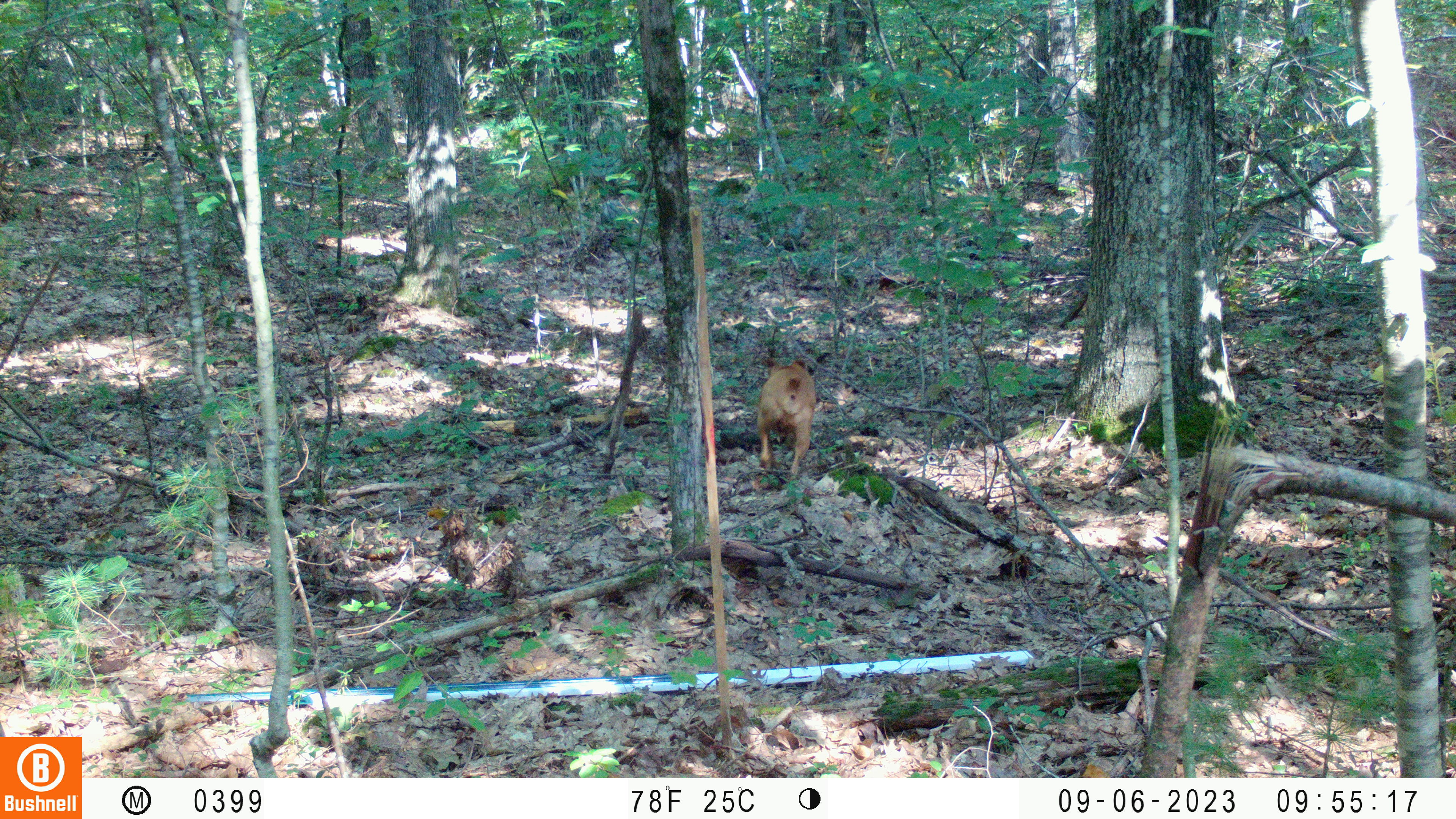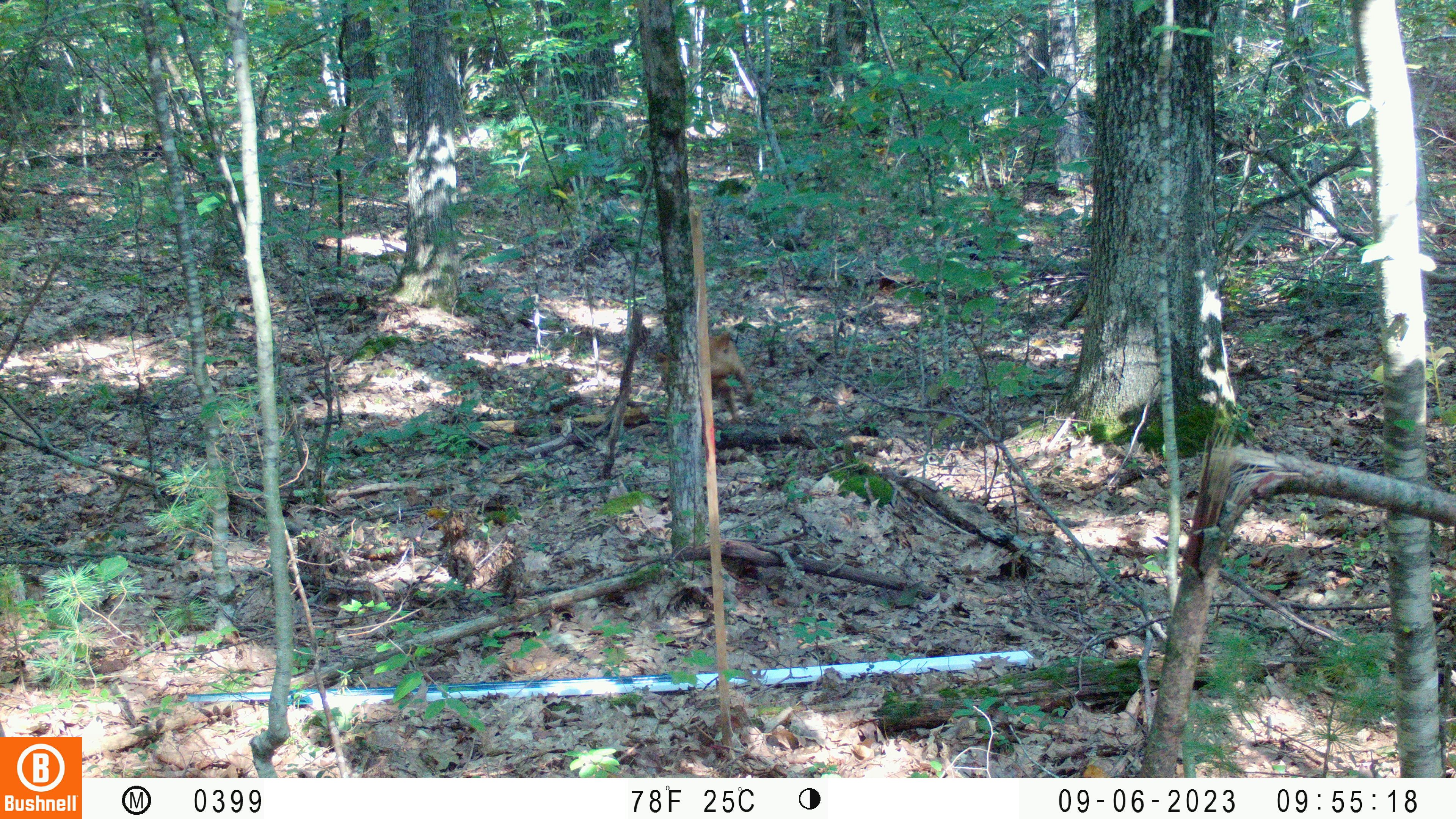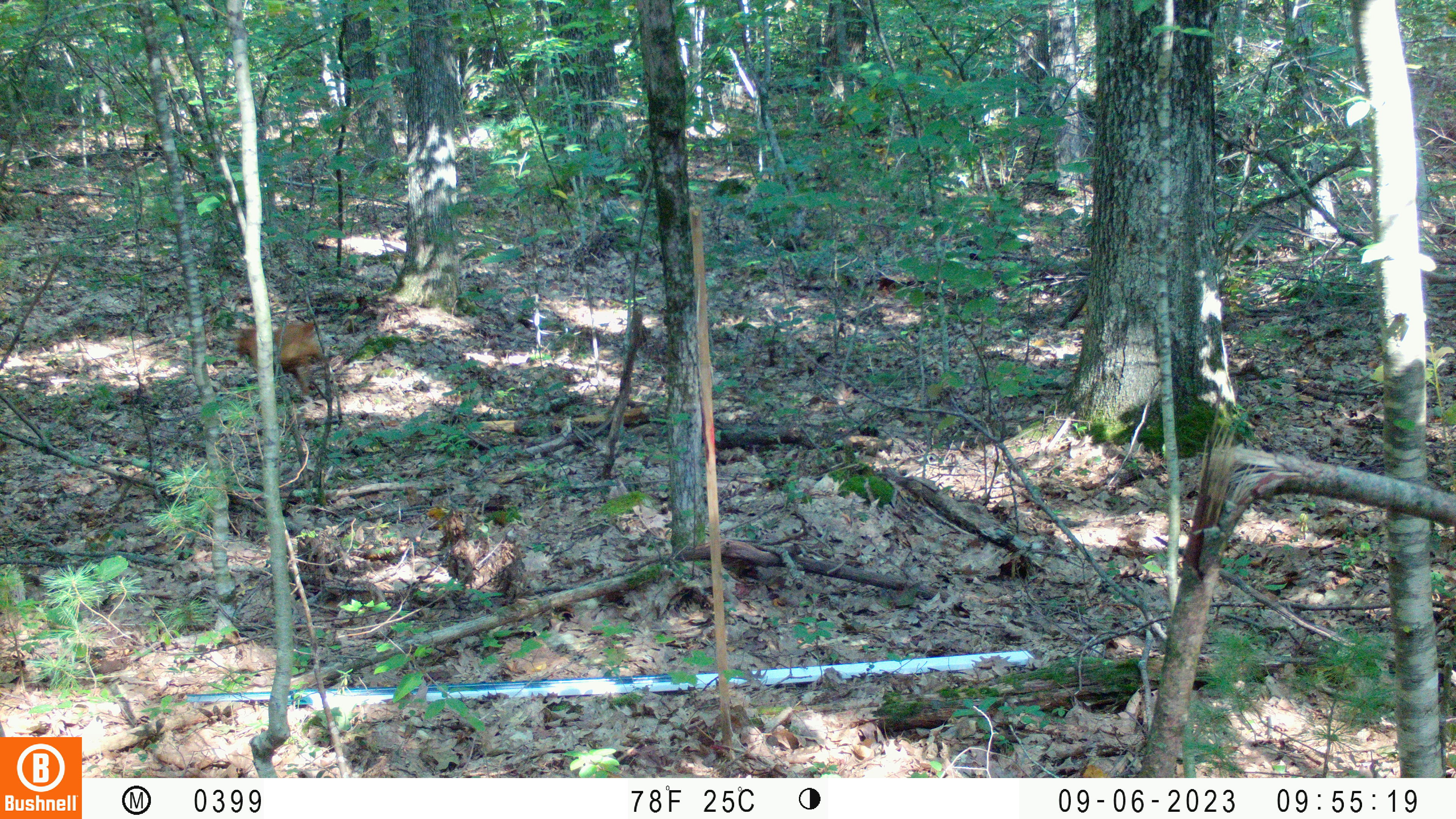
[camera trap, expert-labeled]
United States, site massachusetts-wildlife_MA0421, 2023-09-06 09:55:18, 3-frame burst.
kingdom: Animalia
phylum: Chordata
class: Mammalia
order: Carnivora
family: Canidae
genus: Canis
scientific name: Canis familiaris familiaris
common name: domestic dog